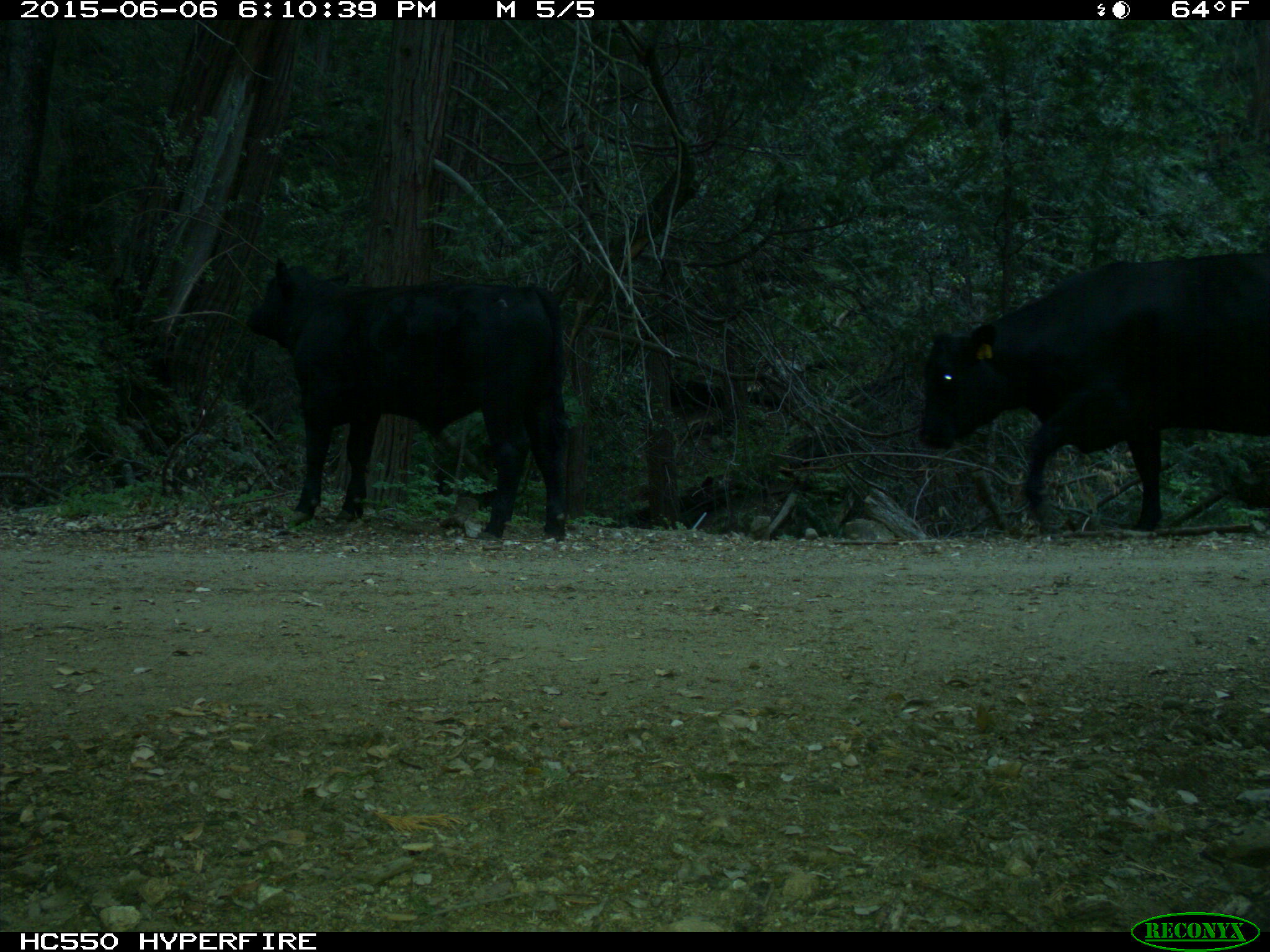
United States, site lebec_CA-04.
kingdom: Animalia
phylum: Chordata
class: Mammalia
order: Artiodactyla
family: Bovidae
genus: Bos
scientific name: Bos taurus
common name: domestic cow